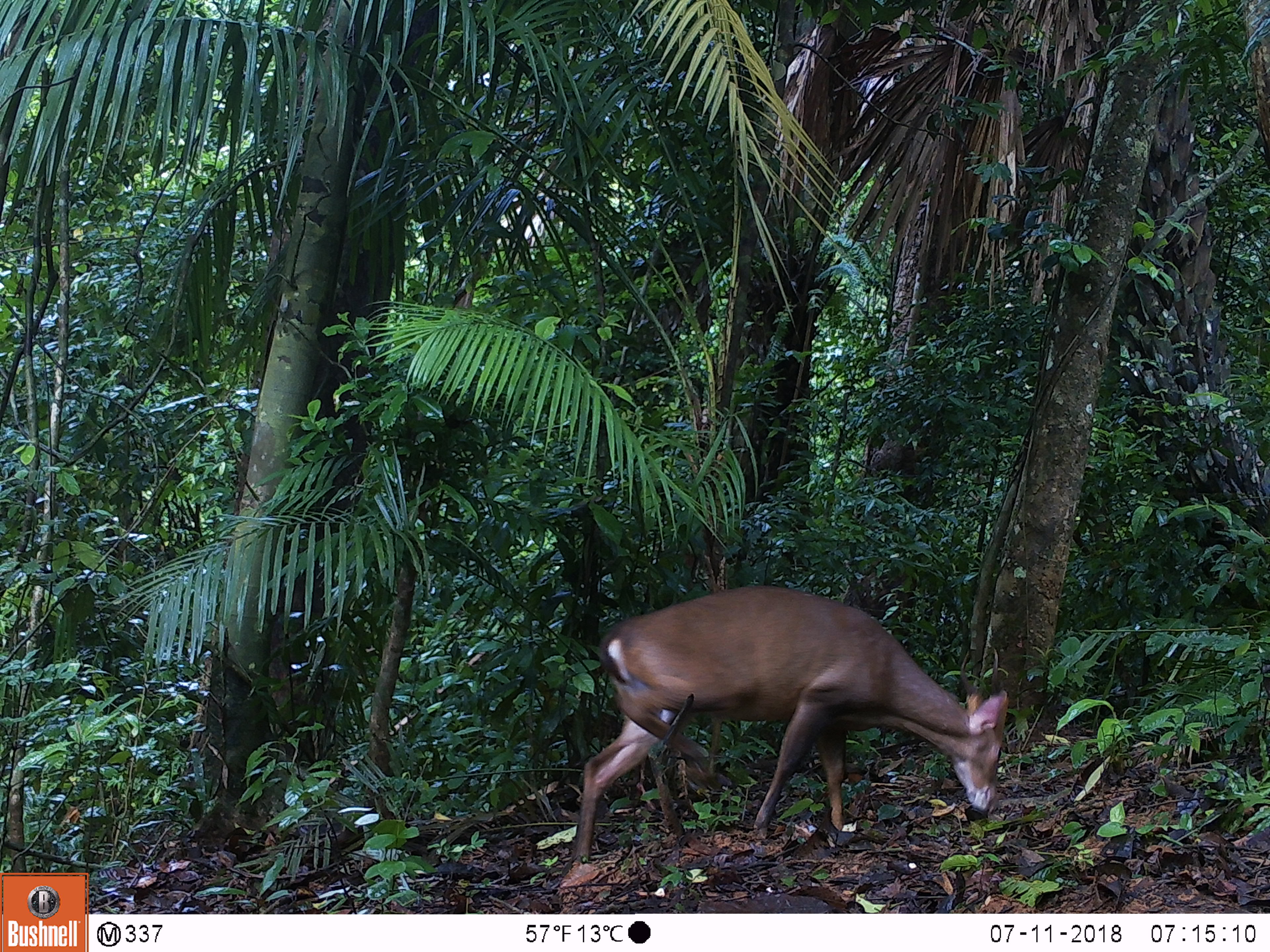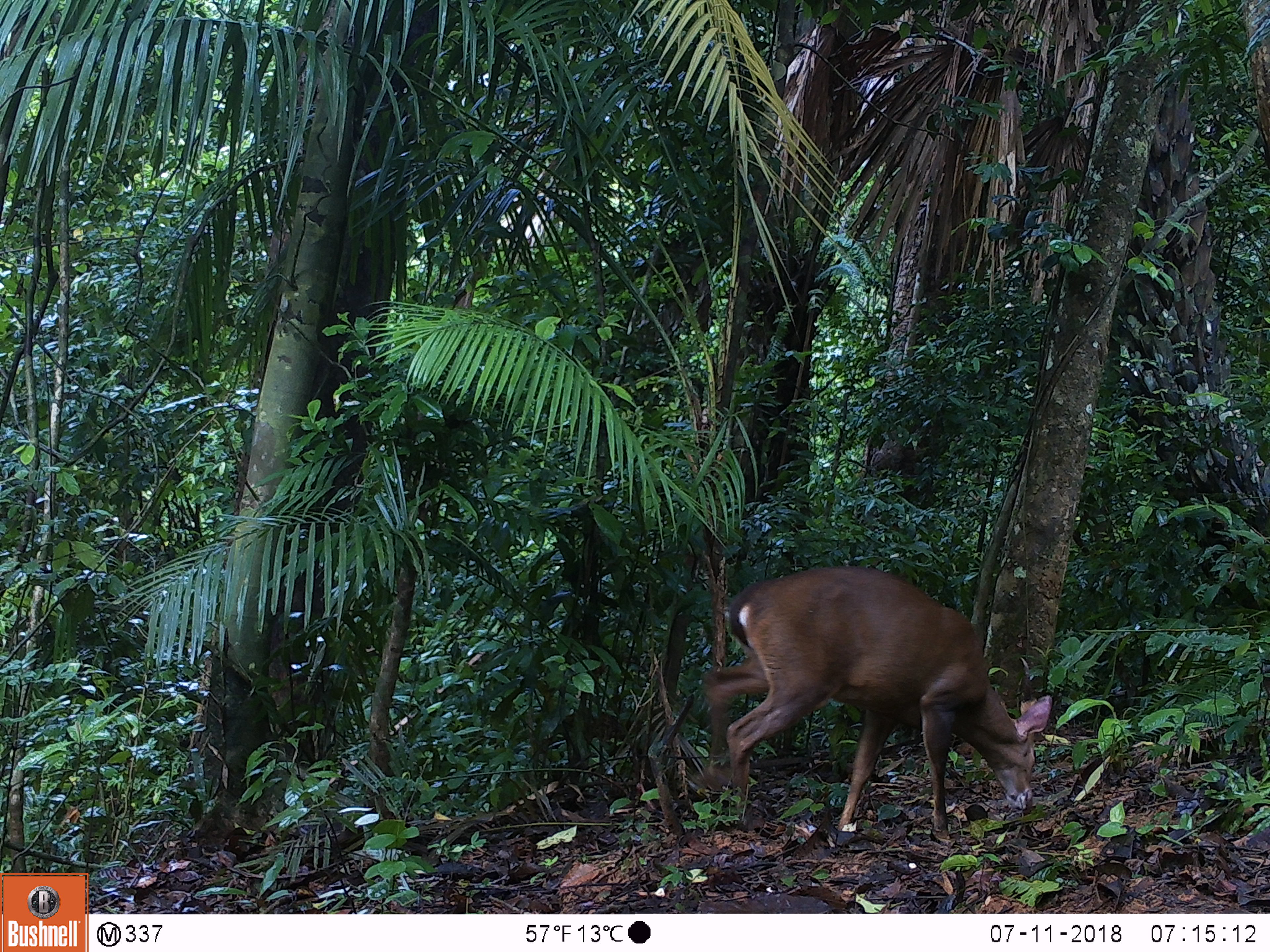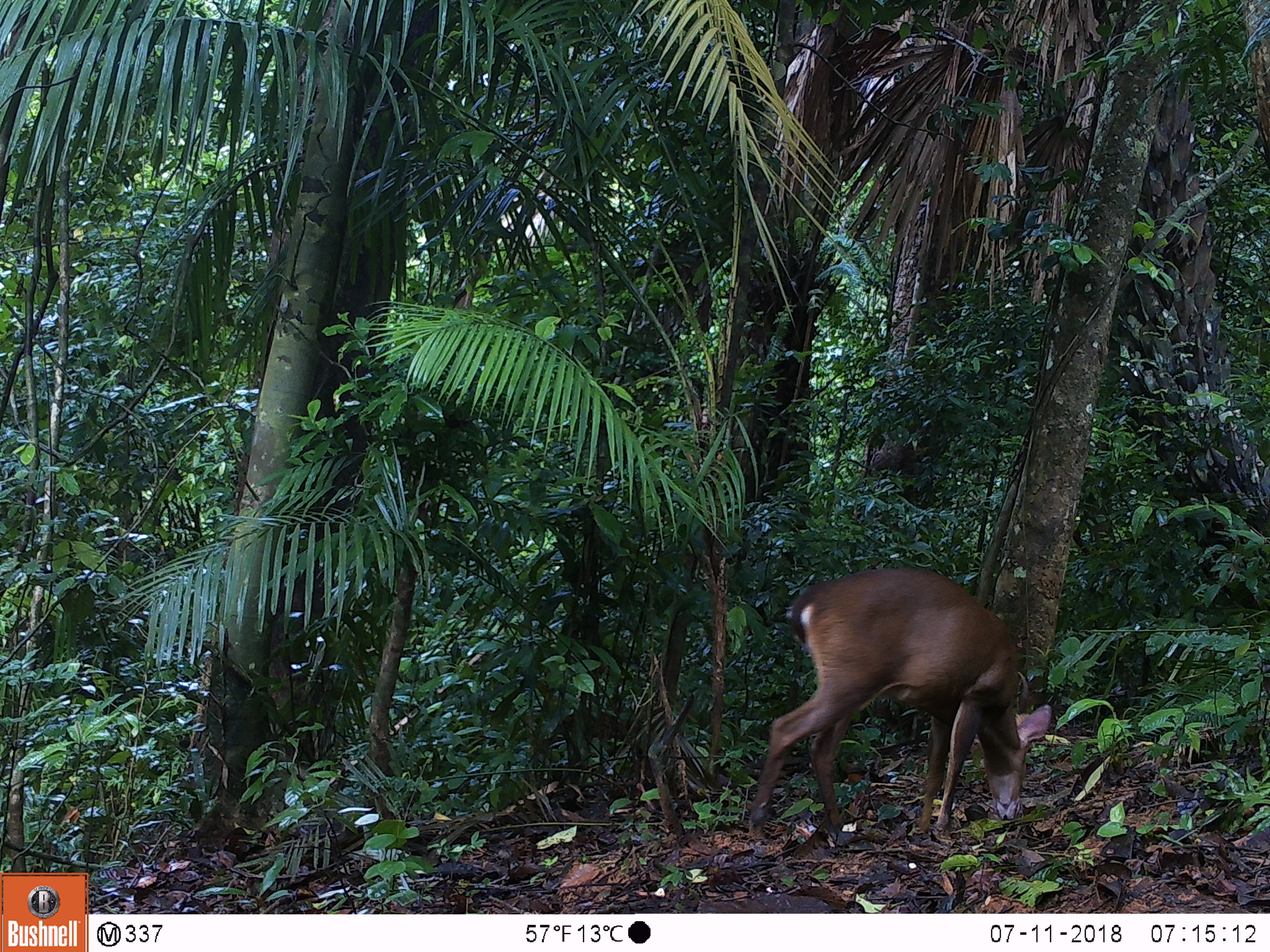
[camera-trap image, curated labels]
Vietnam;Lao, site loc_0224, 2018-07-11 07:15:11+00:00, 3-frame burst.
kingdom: Animalia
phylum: Chordata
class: Mammalia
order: Artiodactyla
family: Cervidae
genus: Muntiacus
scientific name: Muntiacus vuquangensis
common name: large-antlered muntjac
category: large antlered muntjac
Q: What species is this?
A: Large antlered muntjac (large-antlered muntjac) (Muntiacus vuquangensis).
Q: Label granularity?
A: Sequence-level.